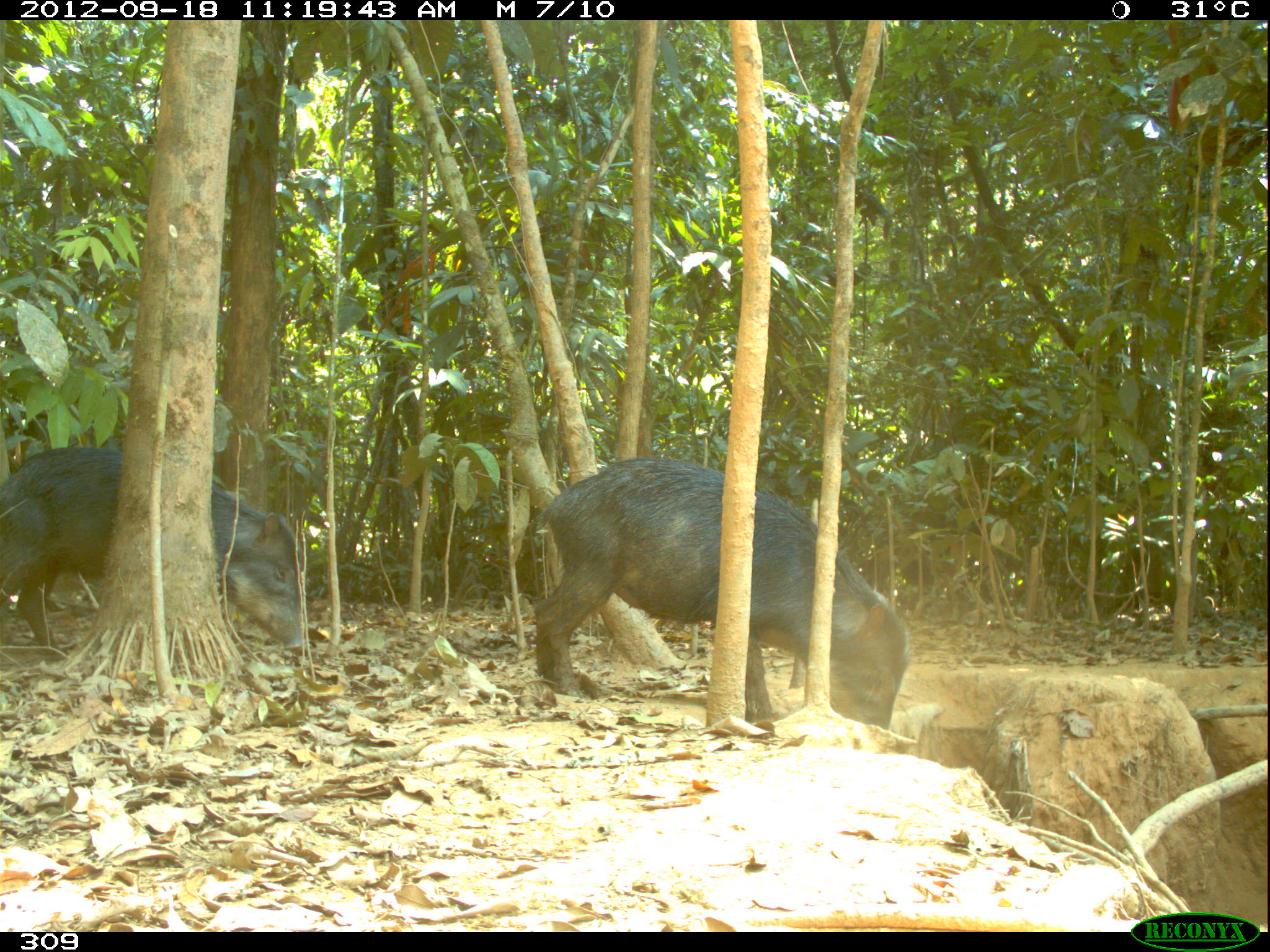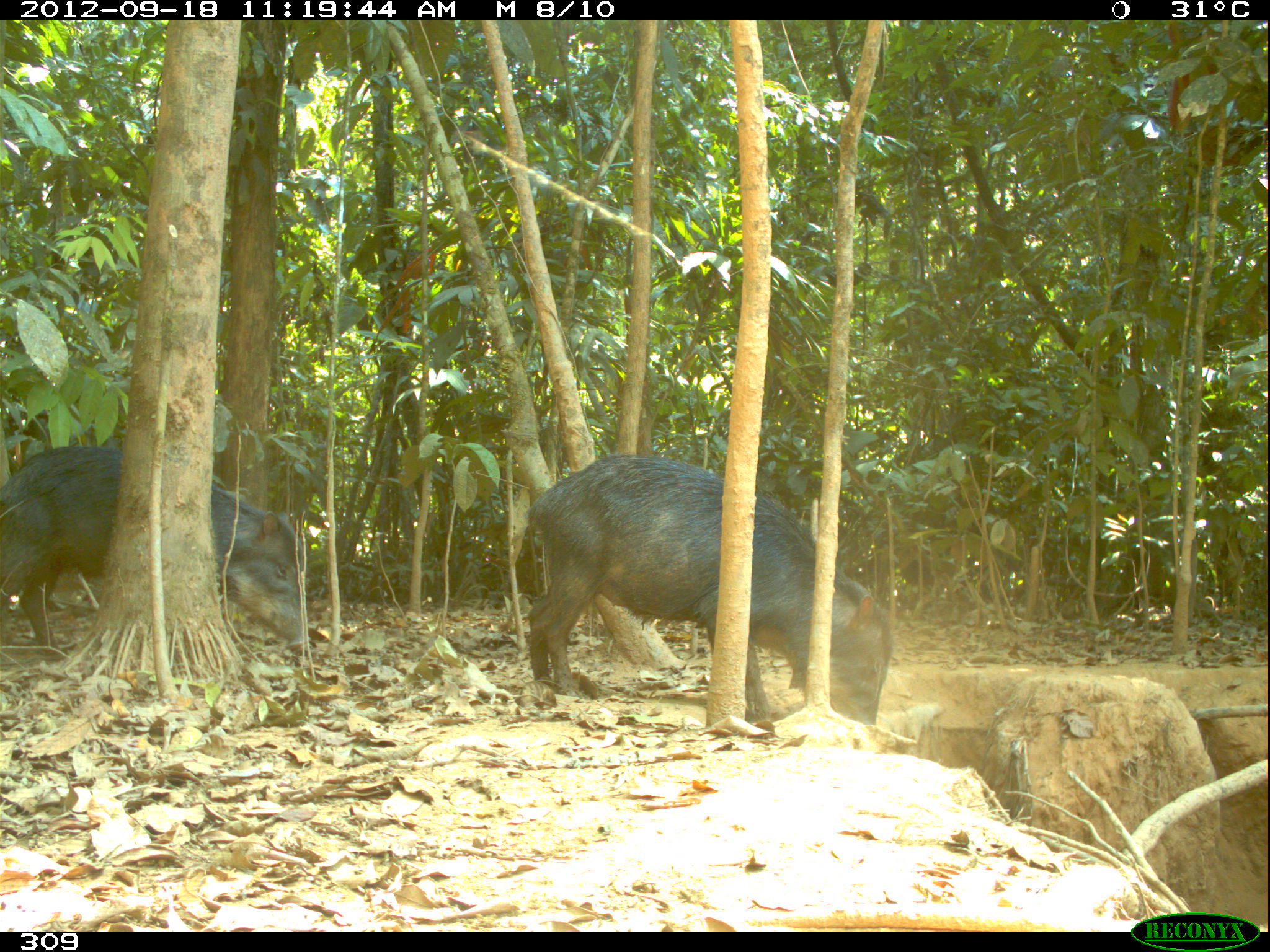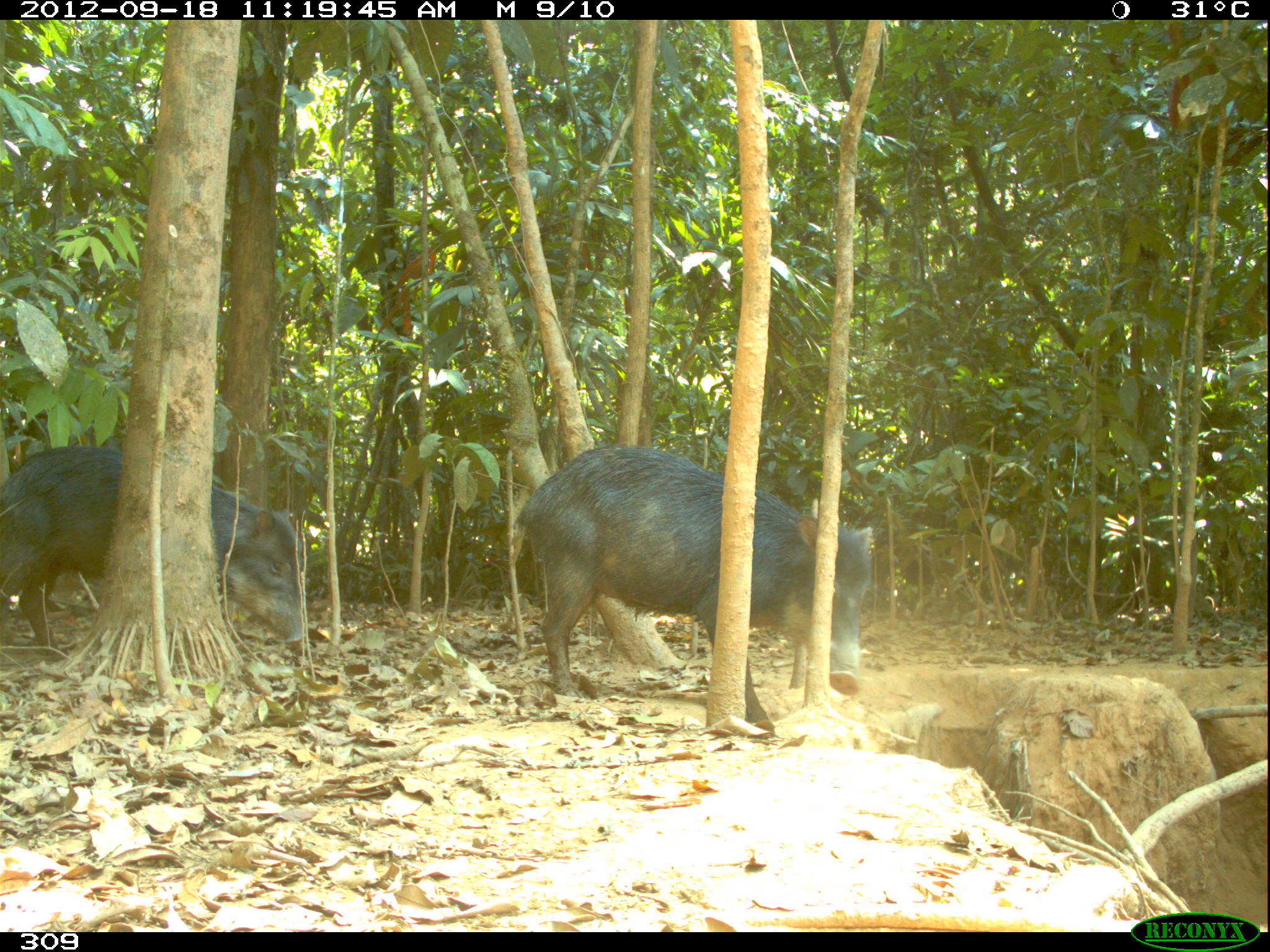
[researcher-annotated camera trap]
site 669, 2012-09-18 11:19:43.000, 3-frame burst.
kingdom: Animalia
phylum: Chordata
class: Mammalia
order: Artiodactyla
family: Tayassuidae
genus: Tayassu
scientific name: Tayassu pecari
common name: white-lipped peccary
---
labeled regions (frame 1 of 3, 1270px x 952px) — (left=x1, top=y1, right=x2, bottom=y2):
tayassu pecari: (left=530, top=456, right=908, bottom=727); (left=0, top=445, right=308, bottom=660)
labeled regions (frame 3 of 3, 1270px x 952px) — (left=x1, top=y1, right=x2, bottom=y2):
tayassu pecari: (left=514, top=444, right=871, bottom=723); (left=0, top=441, right=305, bottom=660)